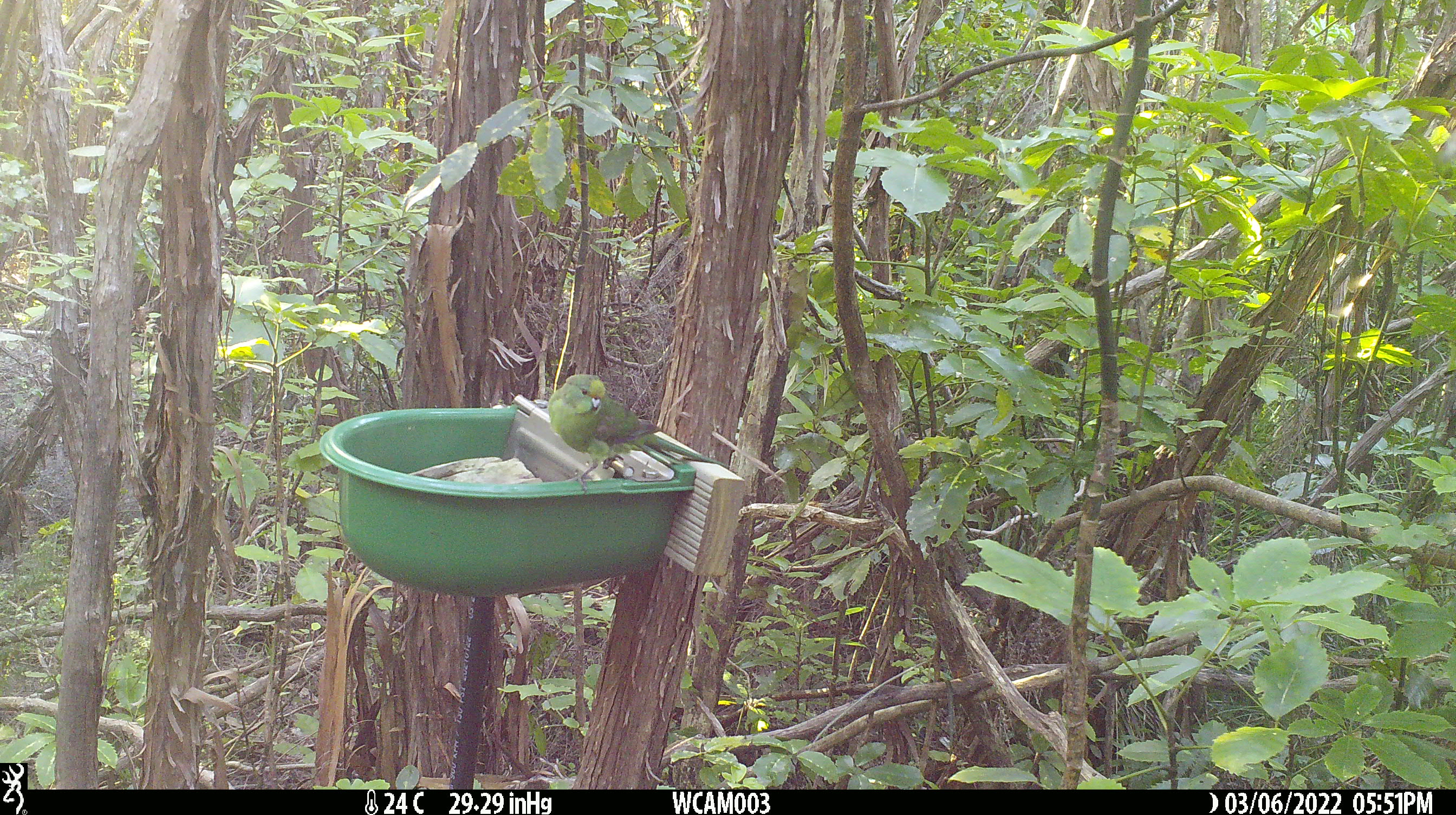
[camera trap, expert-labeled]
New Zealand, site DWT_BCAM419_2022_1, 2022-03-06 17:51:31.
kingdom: Animalia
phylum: Chordata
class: Aves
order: Psittaciformes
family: Psittaculidae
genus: Cyanoramphus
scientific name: Cyanoramphus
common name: parakeet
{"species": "parakeet (Cyanoramphus)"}